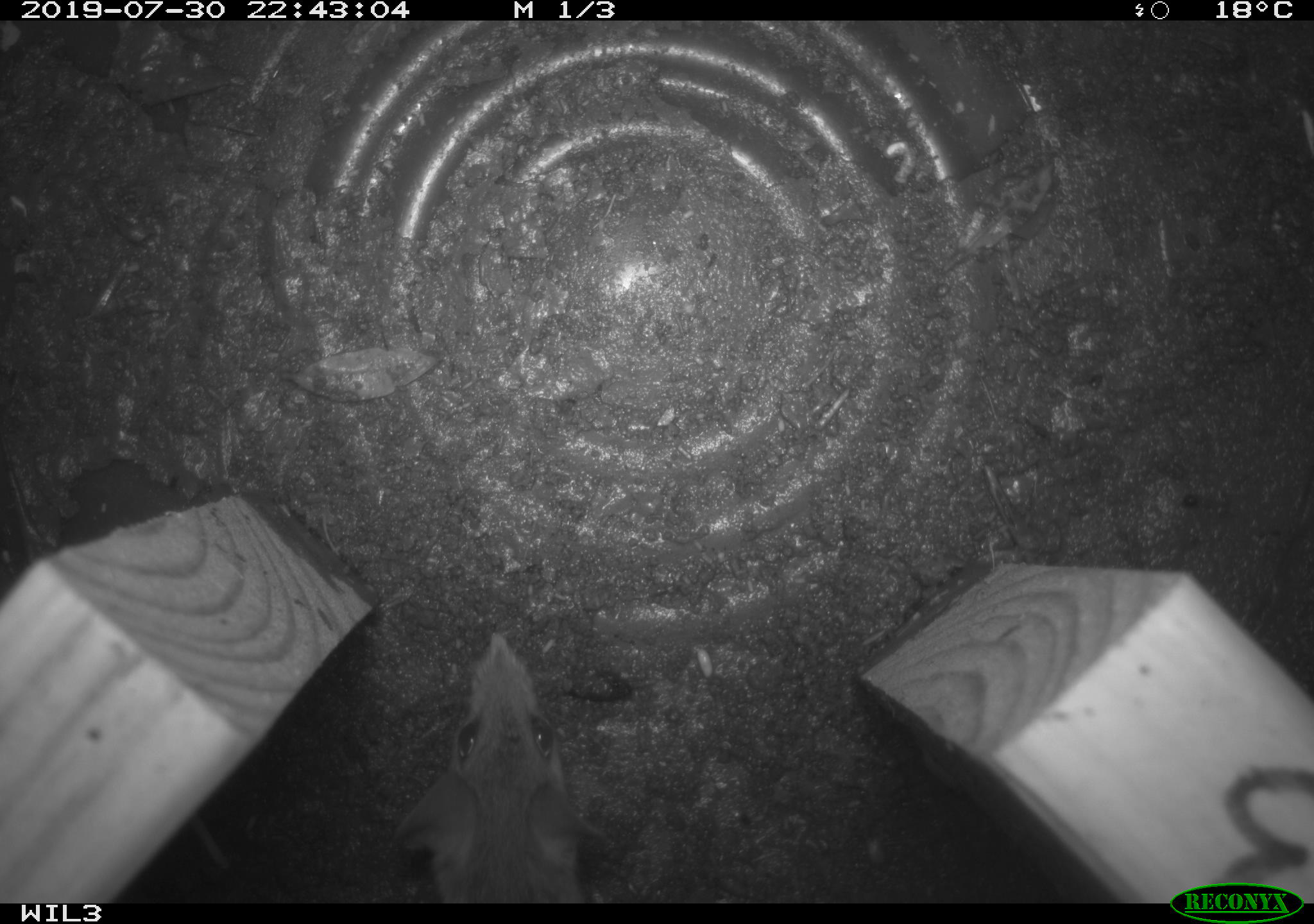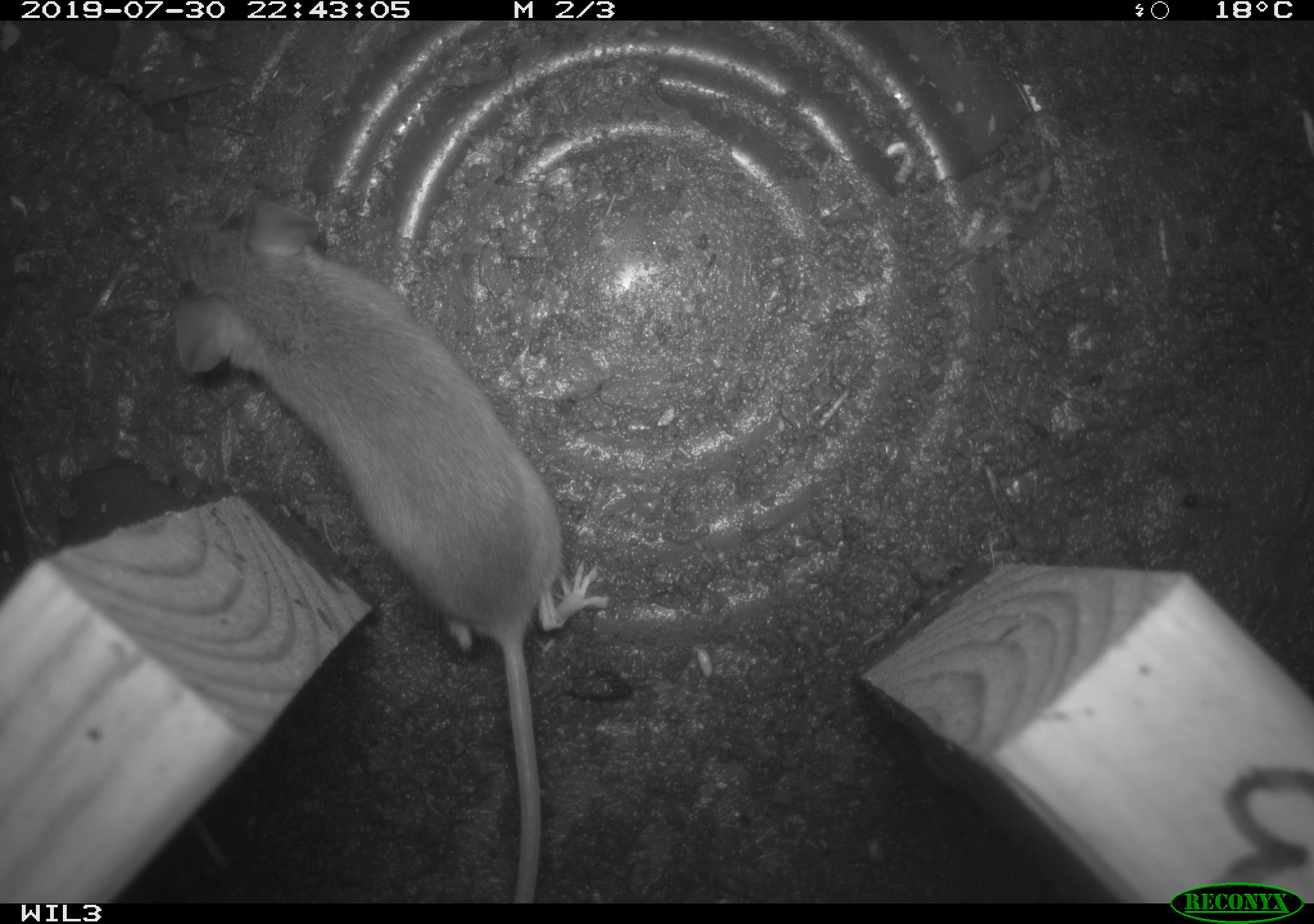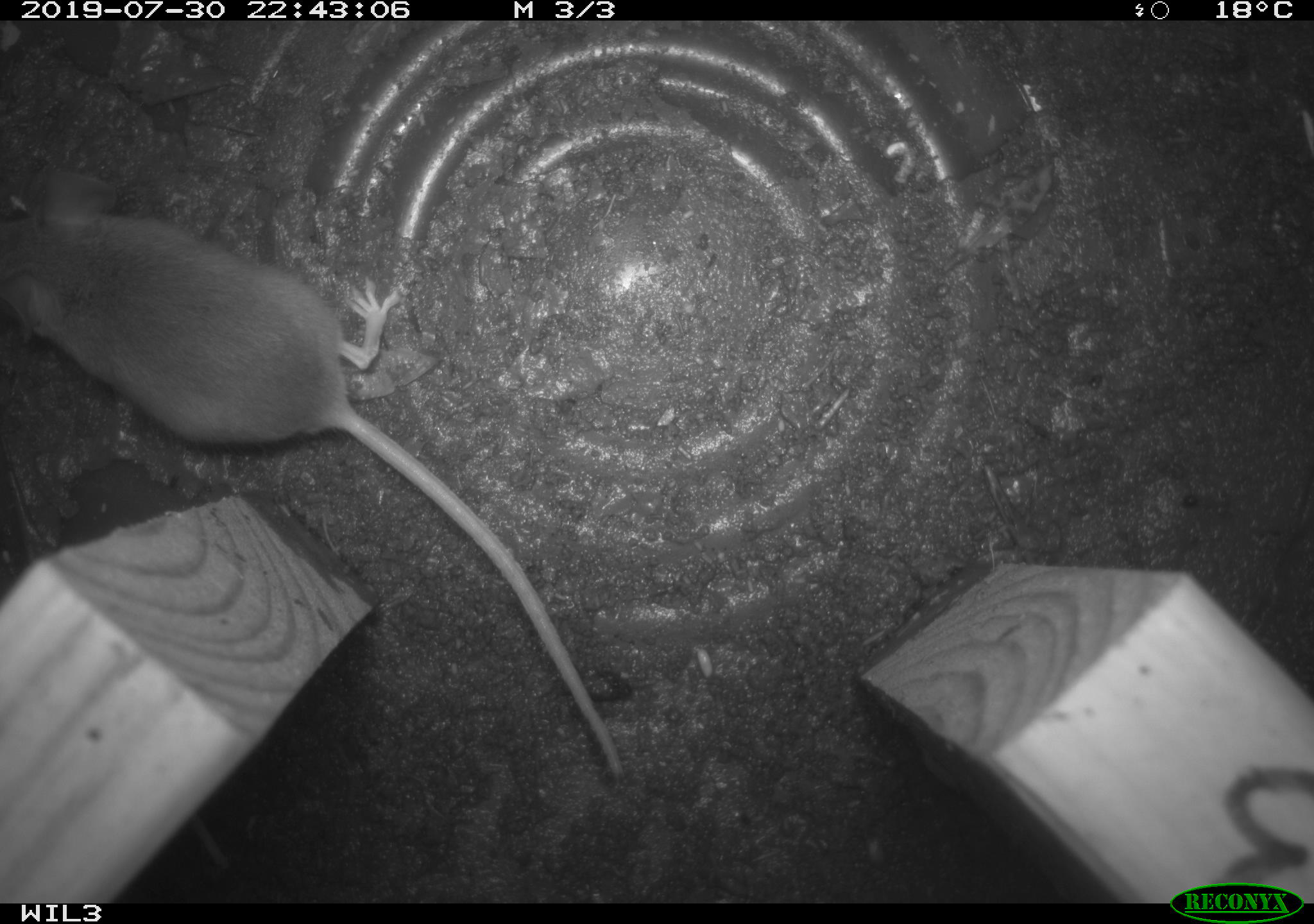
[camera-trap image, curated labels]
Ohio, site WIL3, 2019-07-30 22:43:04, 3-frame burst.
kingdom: Animalia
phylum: Chordata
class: Mammalia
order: Rodentia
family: Cricetidae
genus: Peromyscus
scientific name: Peromyscus leucopus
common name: white-footed mouse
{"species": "white-footed mouse (Peromyscus leucopus)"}